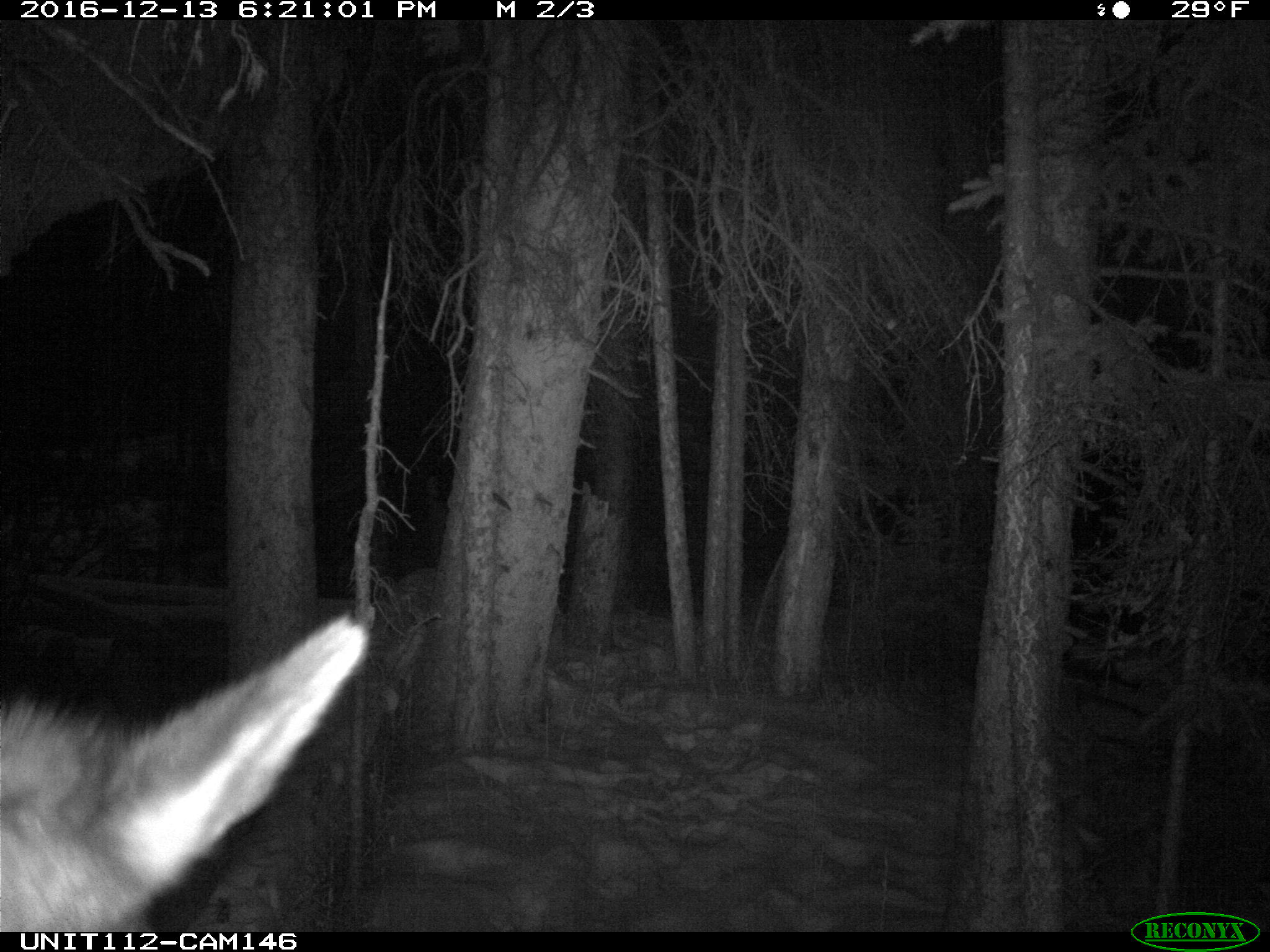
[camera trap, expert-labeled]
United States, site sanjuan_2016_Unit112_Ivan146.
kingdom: Animalia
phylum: Chordata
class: Mammalia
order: Artiodactyla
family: Cervidae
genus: Cervus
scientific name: Cervus elaphus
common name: red deer